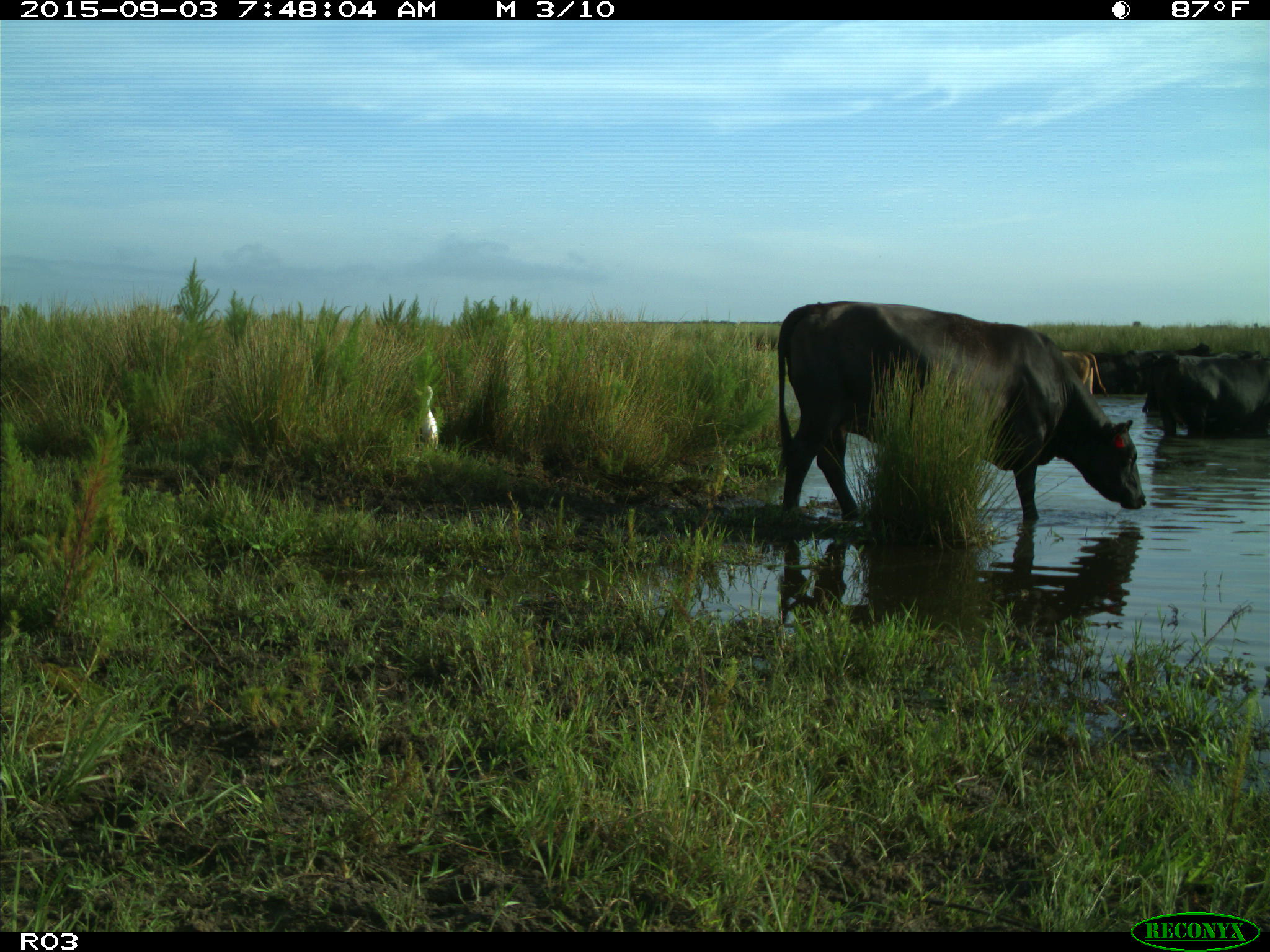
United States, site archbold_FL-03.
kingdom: Animalia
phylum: Chordata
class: Mammalia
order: Artiodactyla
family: Bovidae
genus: Bos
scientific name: Bos taurus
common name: domestic cow